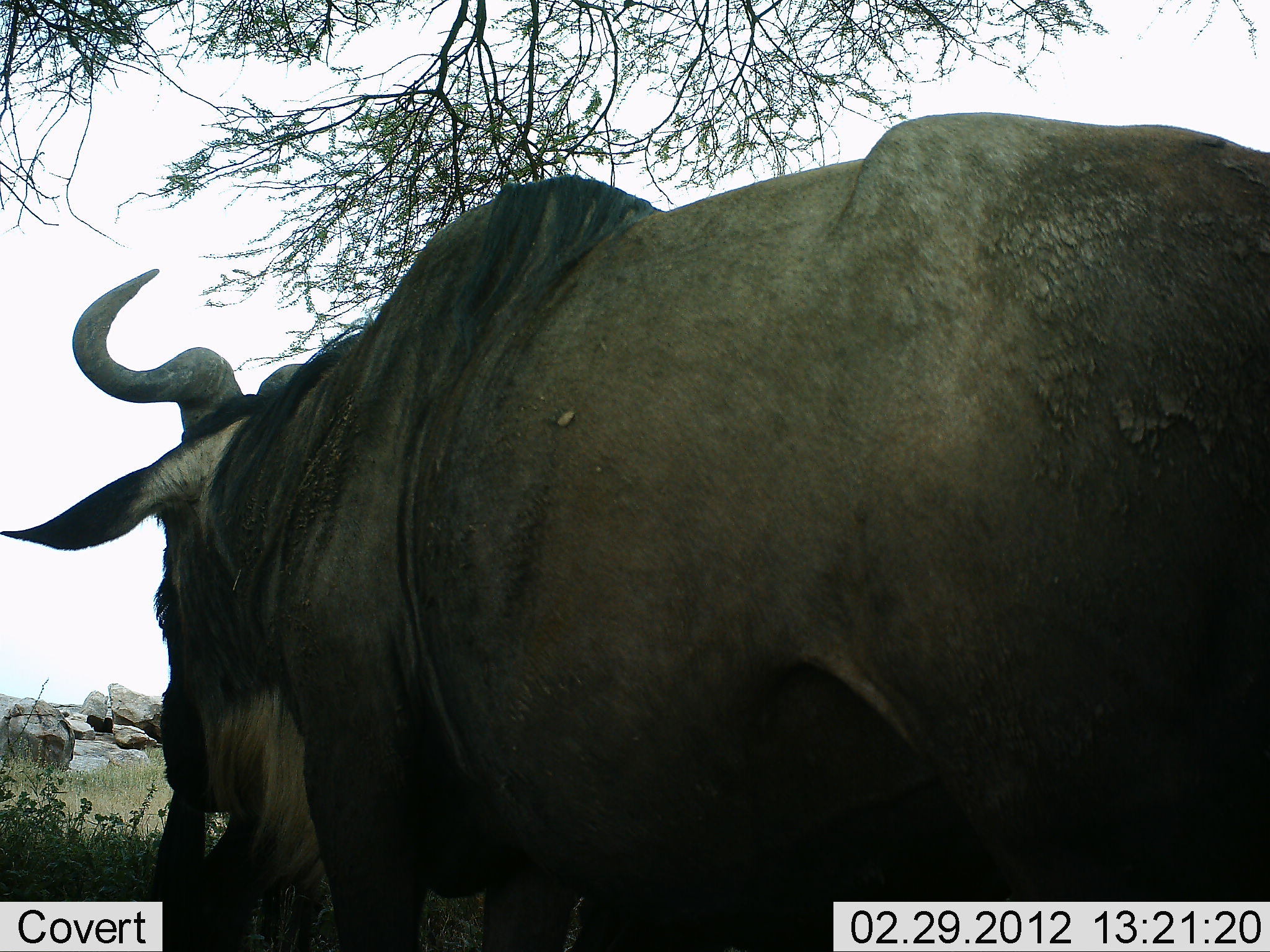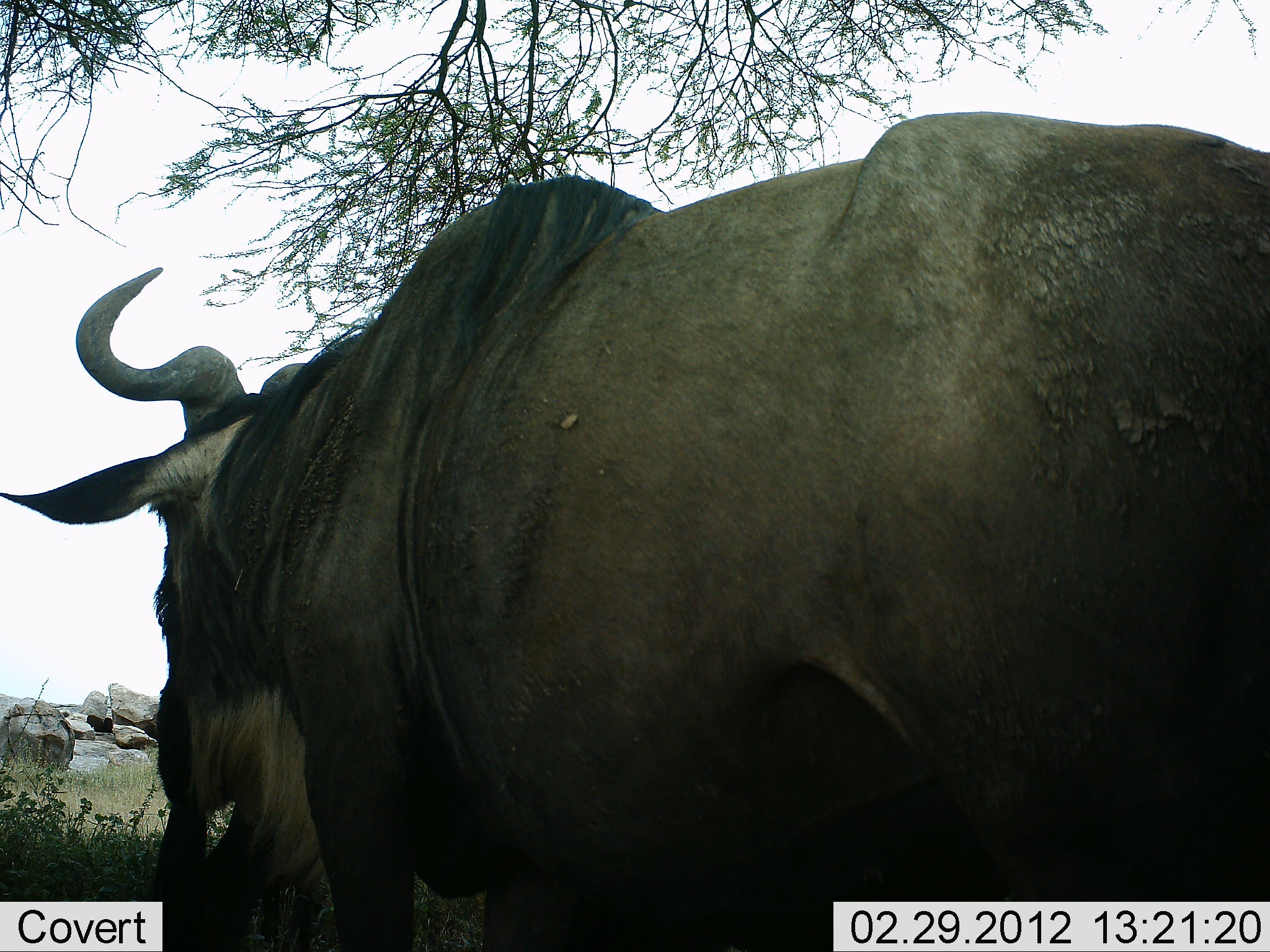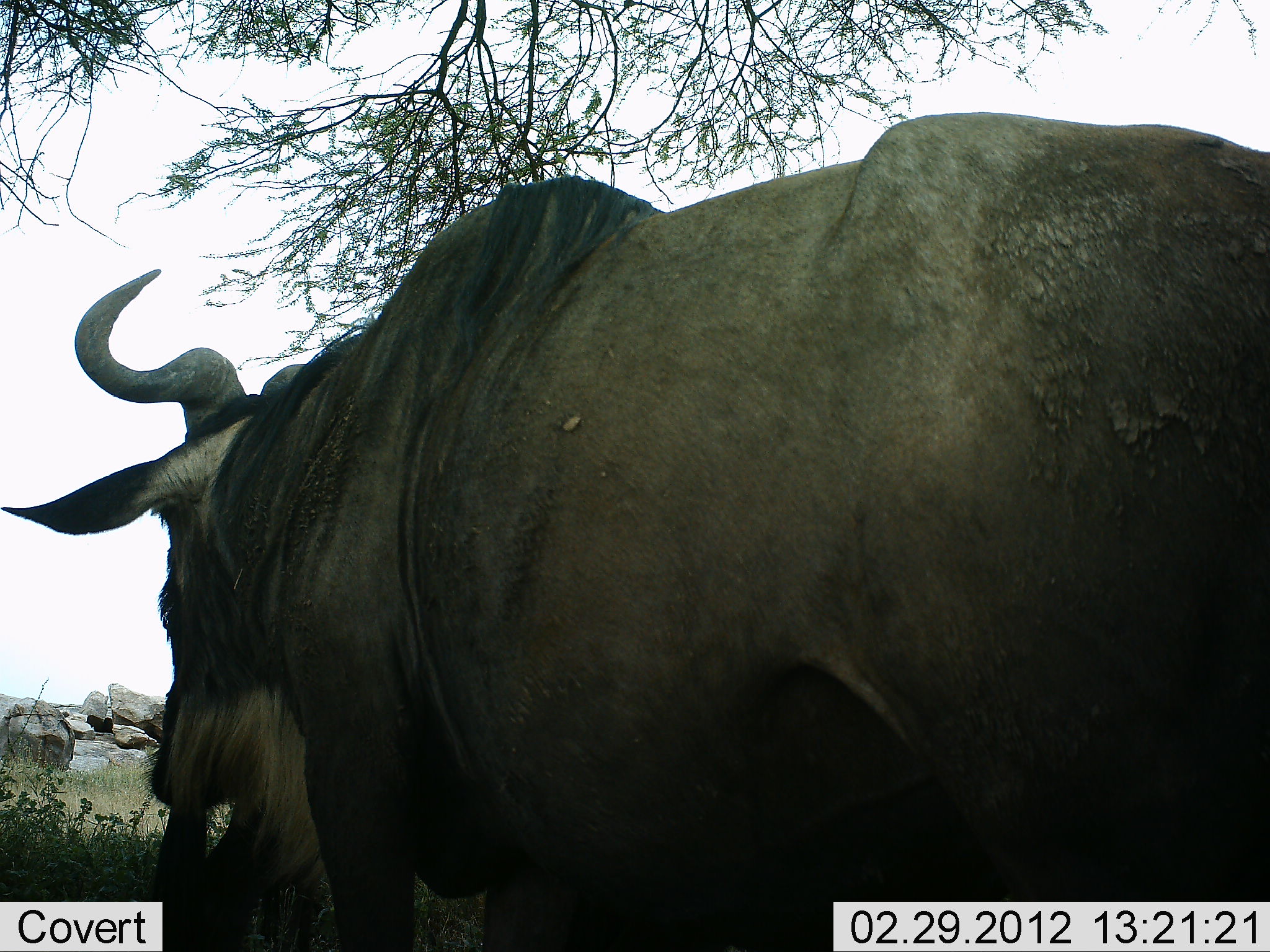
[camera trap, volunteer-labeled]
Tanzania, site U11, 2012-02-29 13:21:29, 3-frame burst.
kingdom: Animalia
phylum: Chordata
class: Mammalia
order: Artiodactyla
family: Bovidae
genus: Connochaetes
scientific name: Connochaetes taurinus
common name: blue wildebeest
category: wildebeest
Wildebeest (blue wildebeest) (Connochaetes taurinus), count 1. Behavior (volunteer vote fractions): standing 78%, resting 0%, moving 6%, interacting 0%. Young present (vote fraction): 0%. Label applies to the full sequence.